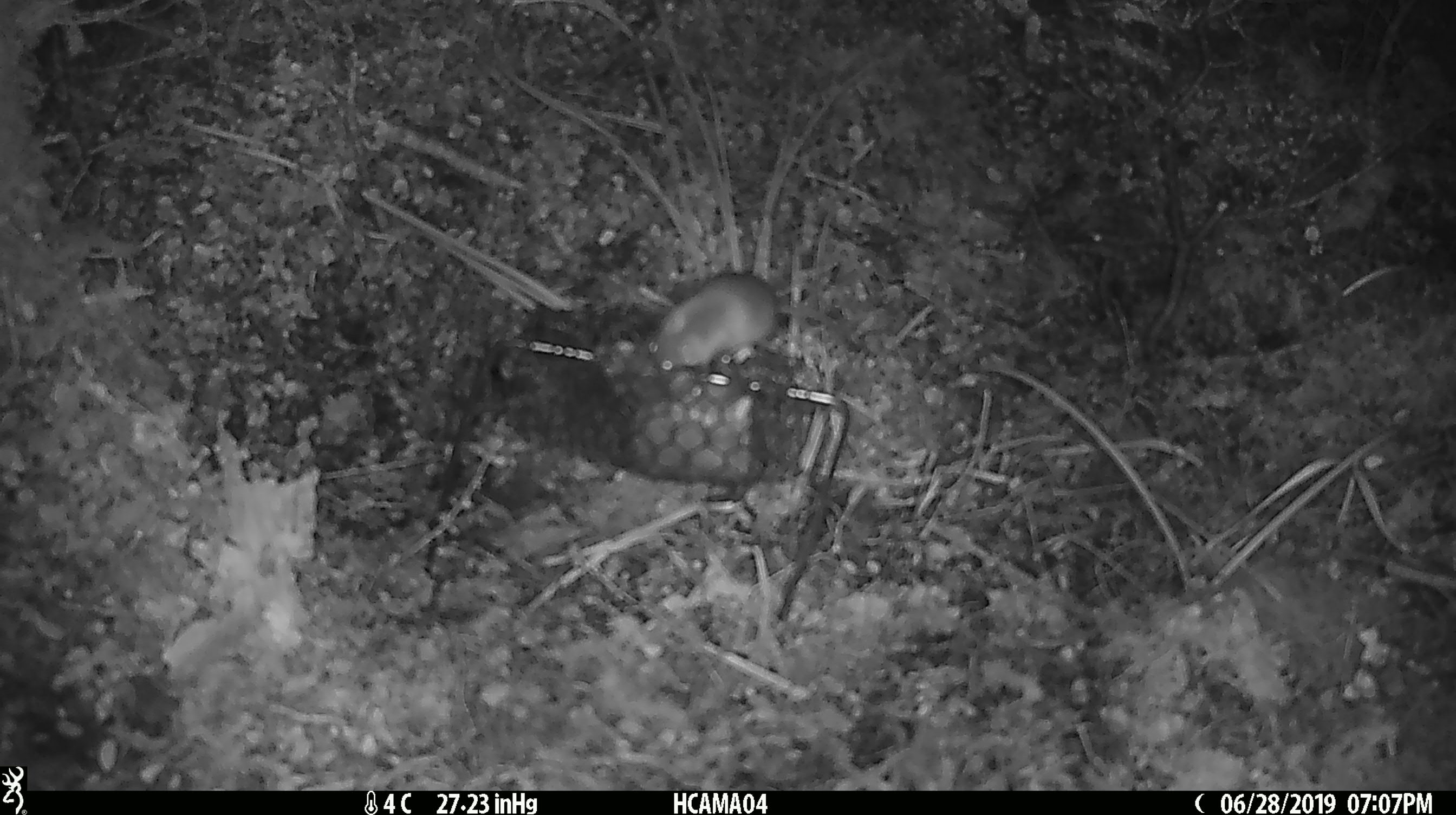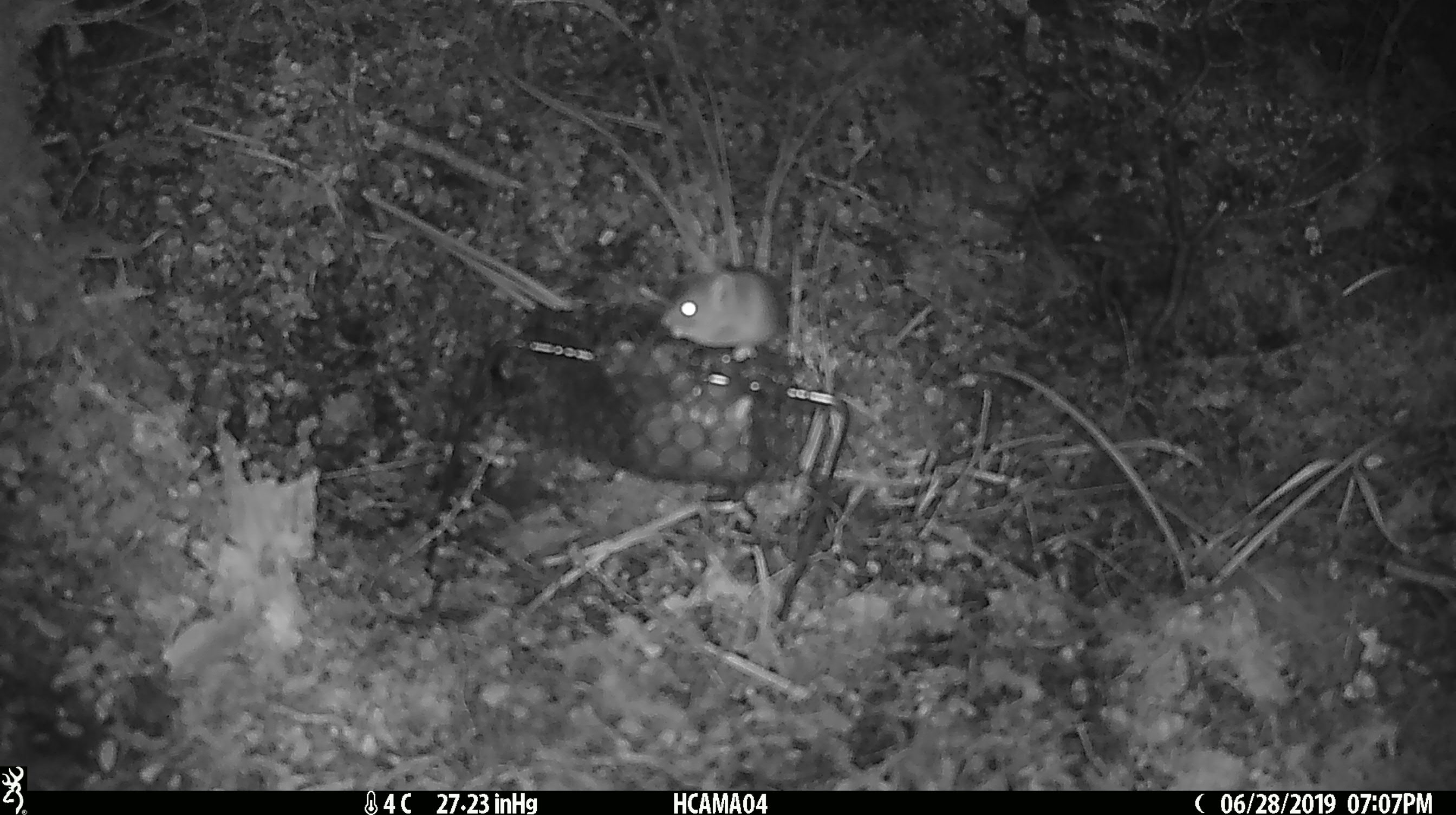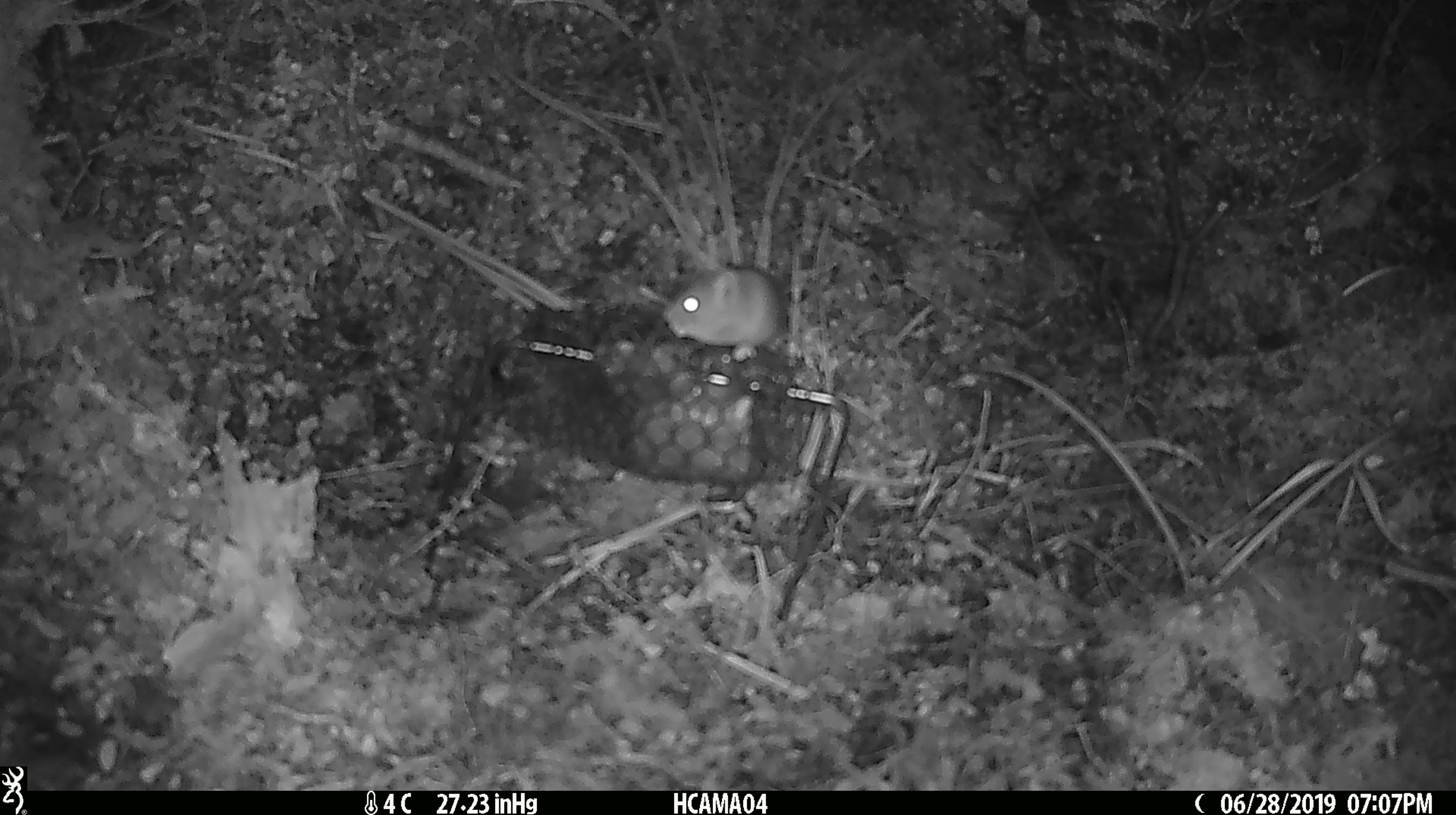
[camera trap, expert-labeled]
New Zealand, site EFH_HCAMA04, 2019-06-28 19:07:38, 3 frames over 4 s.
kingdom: Animalia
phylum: Chordata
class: Mammalia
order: Rodentia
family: Muridae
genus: Mus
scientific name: Mus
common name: mouse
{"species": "mouse (Mus)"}